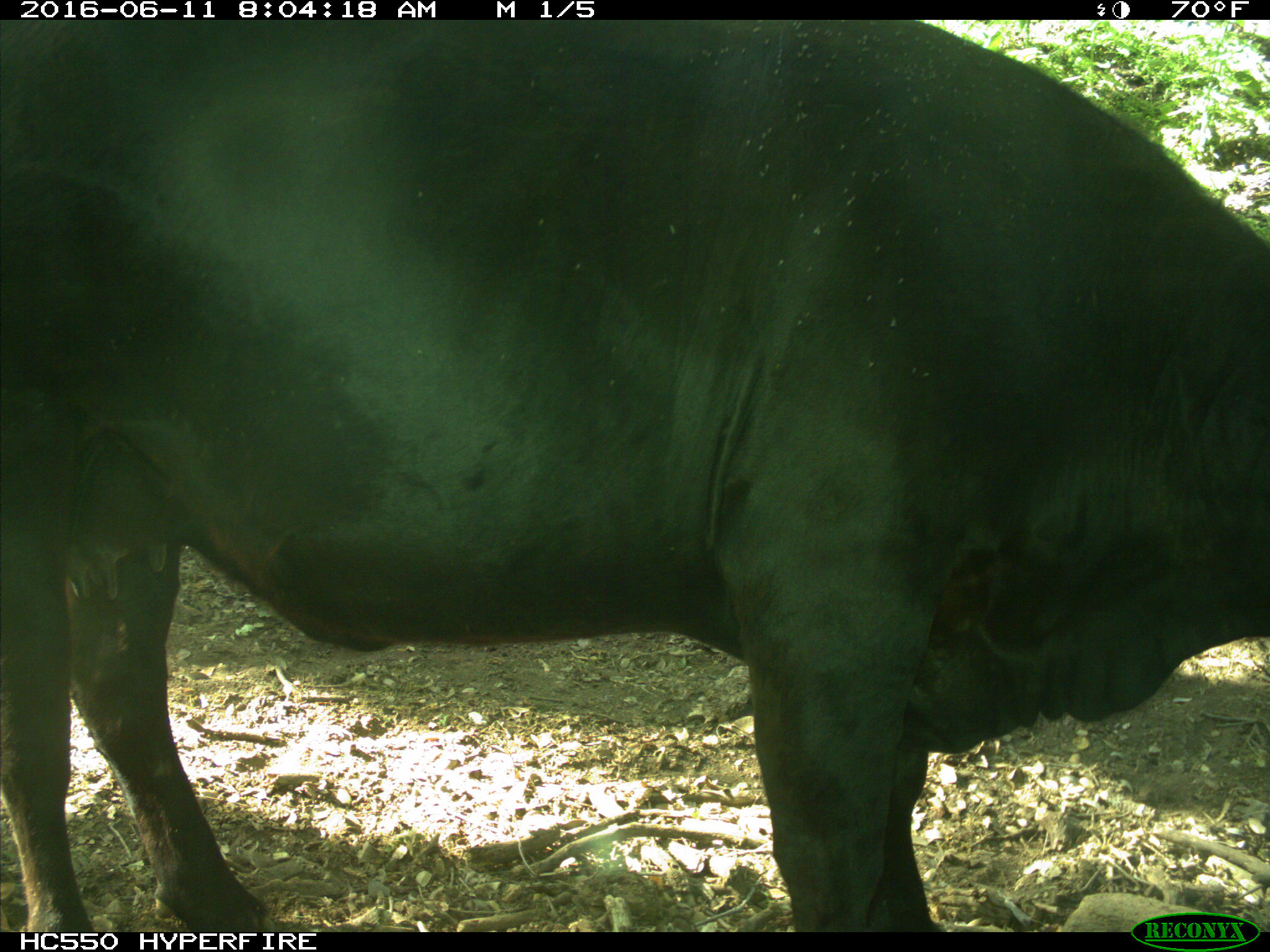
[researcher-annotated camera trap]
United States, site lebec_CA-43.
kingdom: Animalia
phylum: Chordata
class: Mammalia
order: Artiodactyla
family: Bovidae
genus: Bos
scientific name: Bos taurus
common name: domestic cow